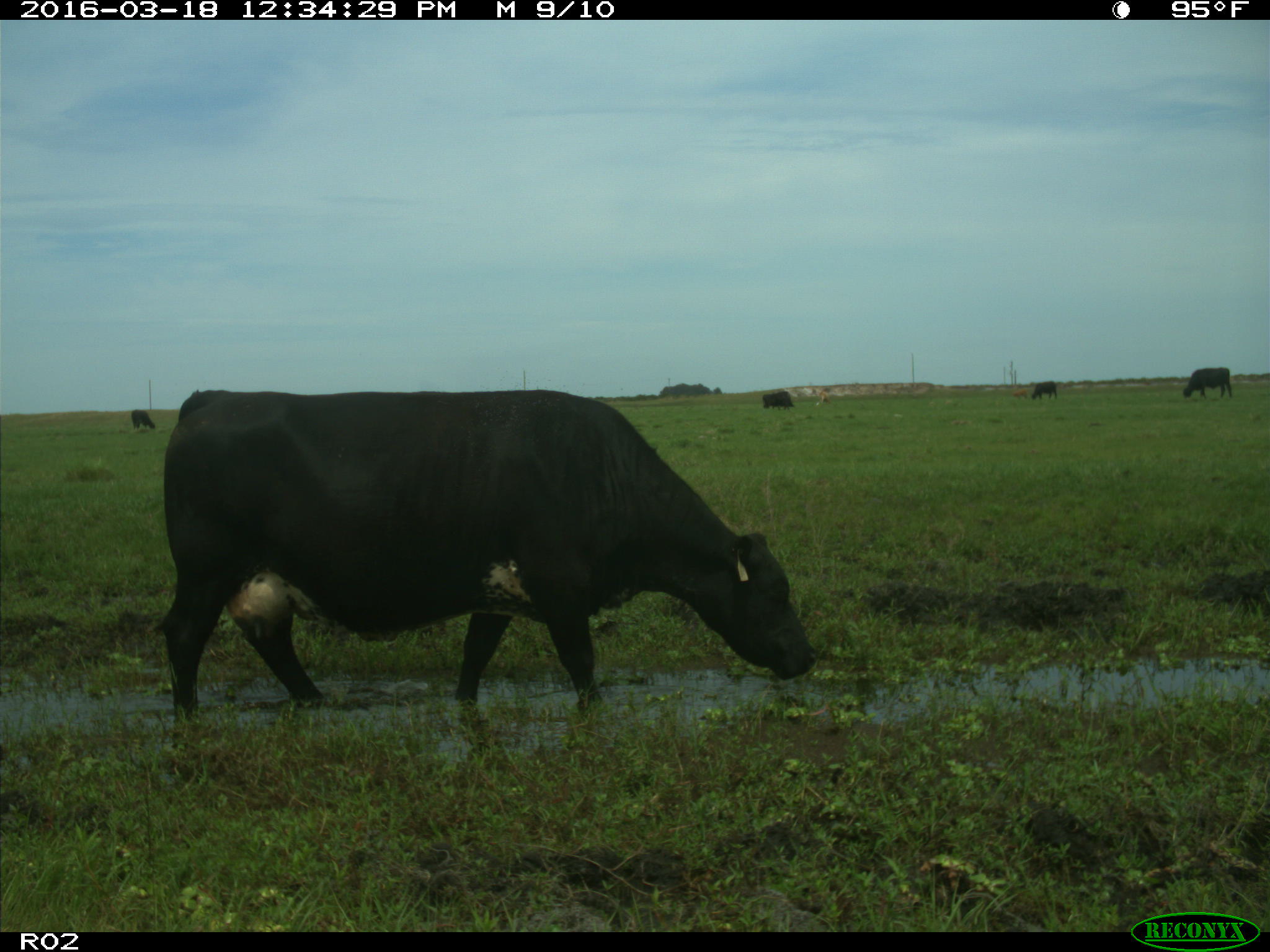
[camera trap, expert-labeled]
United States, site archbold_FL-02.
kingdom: Animalia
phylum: Chordata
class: Mammalia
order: Artiodactyla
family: Bovidae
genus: Bos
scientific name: Bos taurus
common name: domestic cow